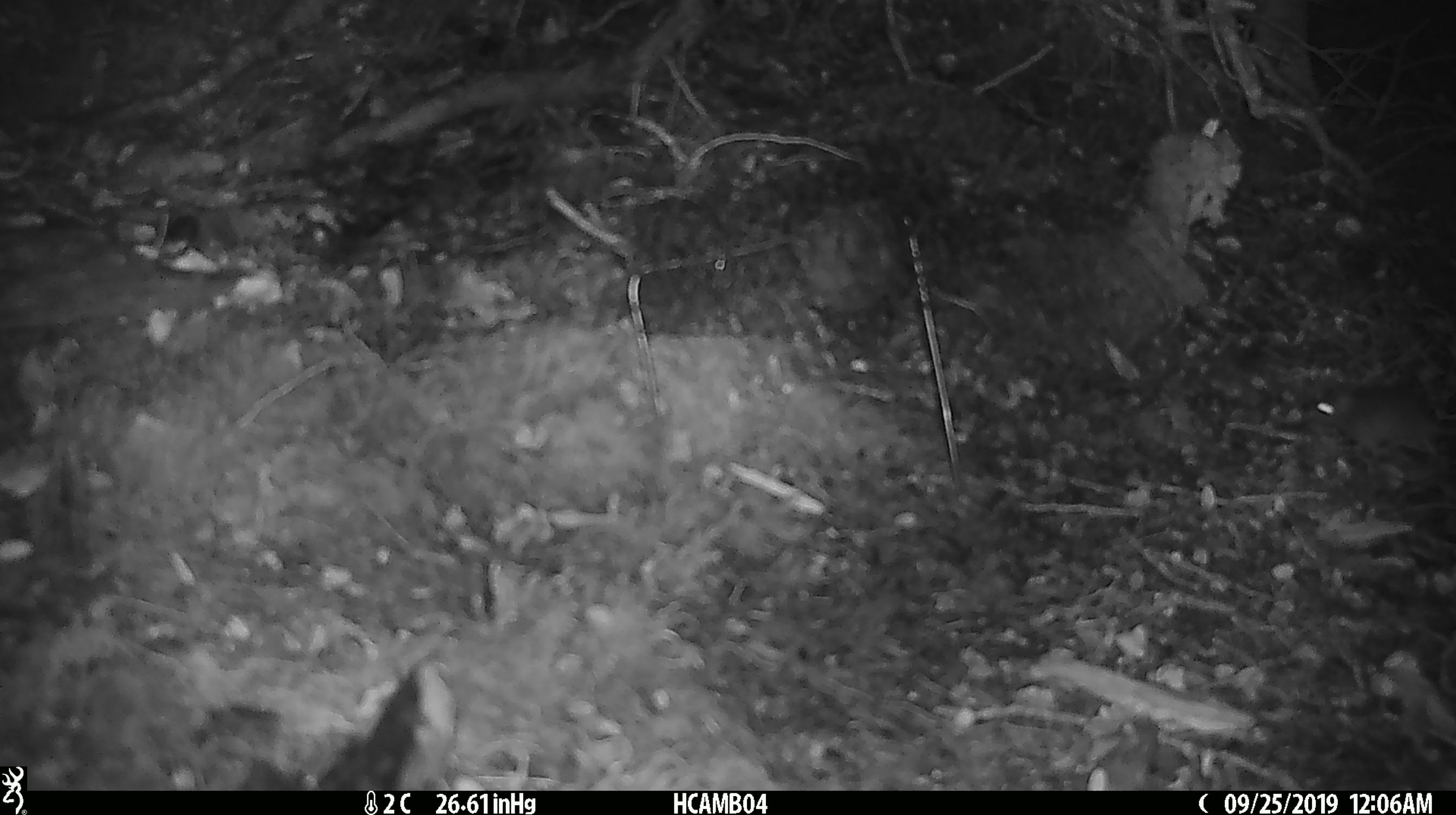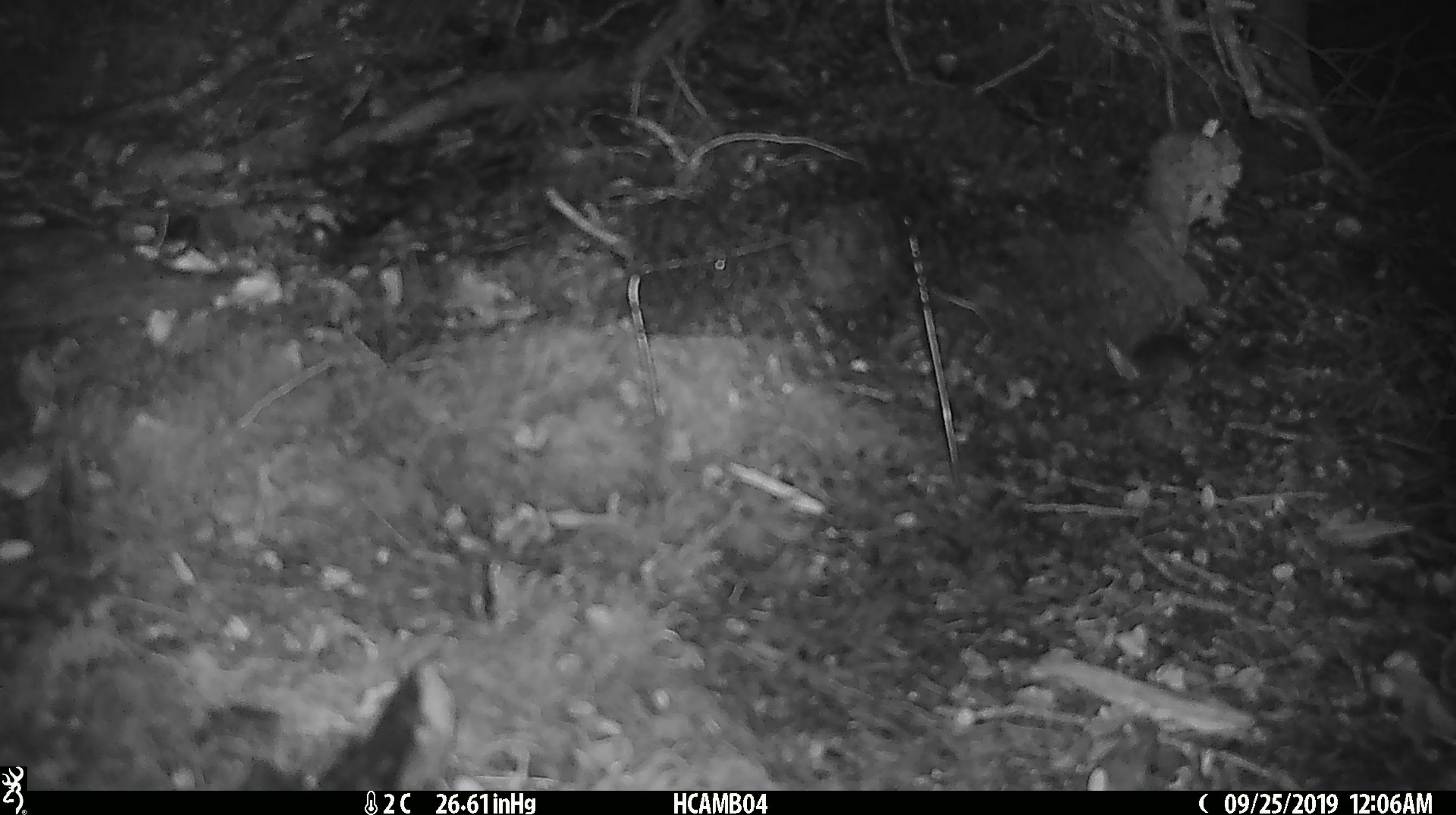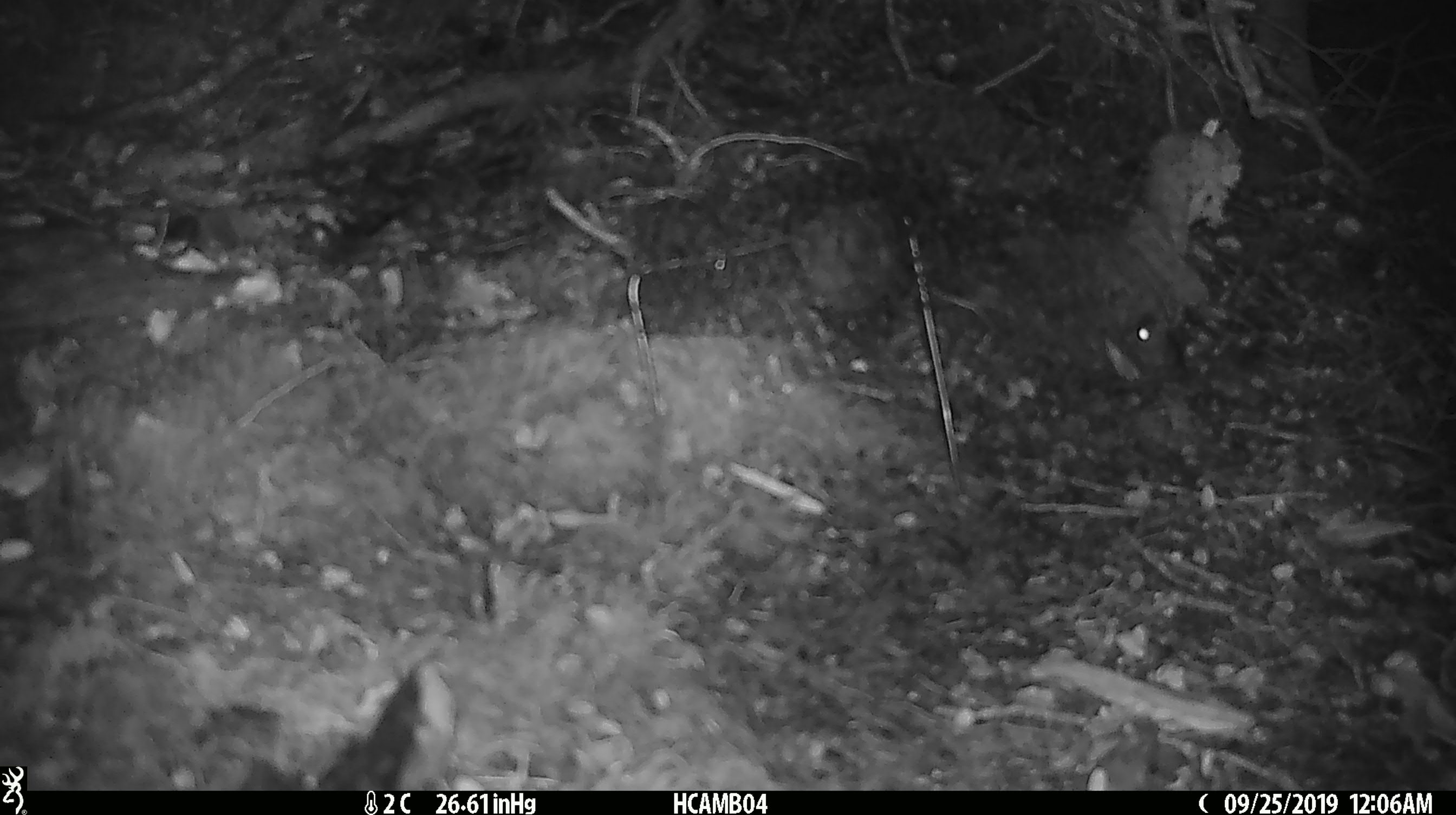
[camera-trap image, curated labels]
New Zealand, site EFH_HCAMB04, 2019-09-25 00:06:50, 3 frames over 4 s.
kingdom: Animalia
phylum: Chordata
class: Mammalia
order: Rodentia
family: Muridae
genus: Mus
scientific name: Mus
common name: mouse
Mouse (Mus).